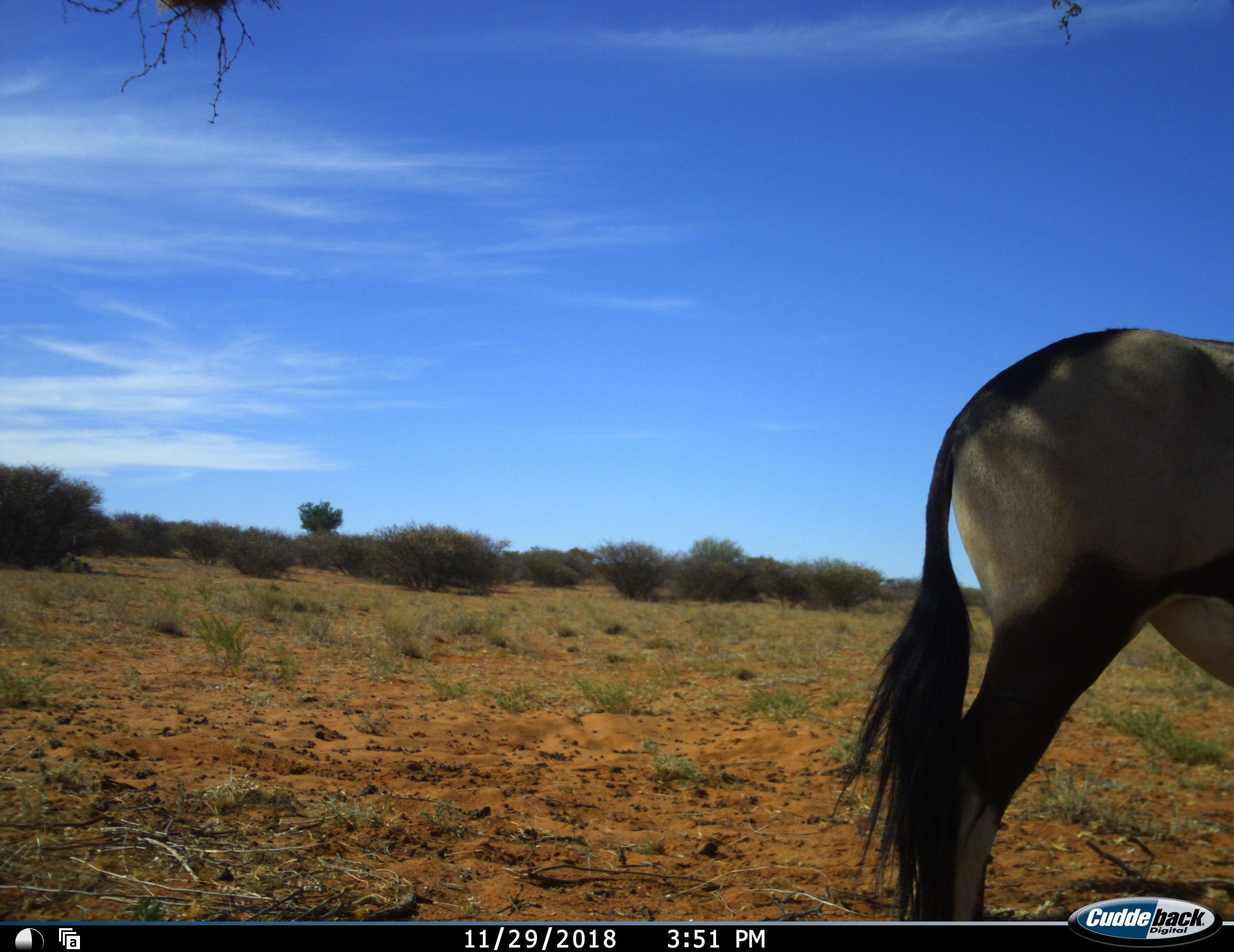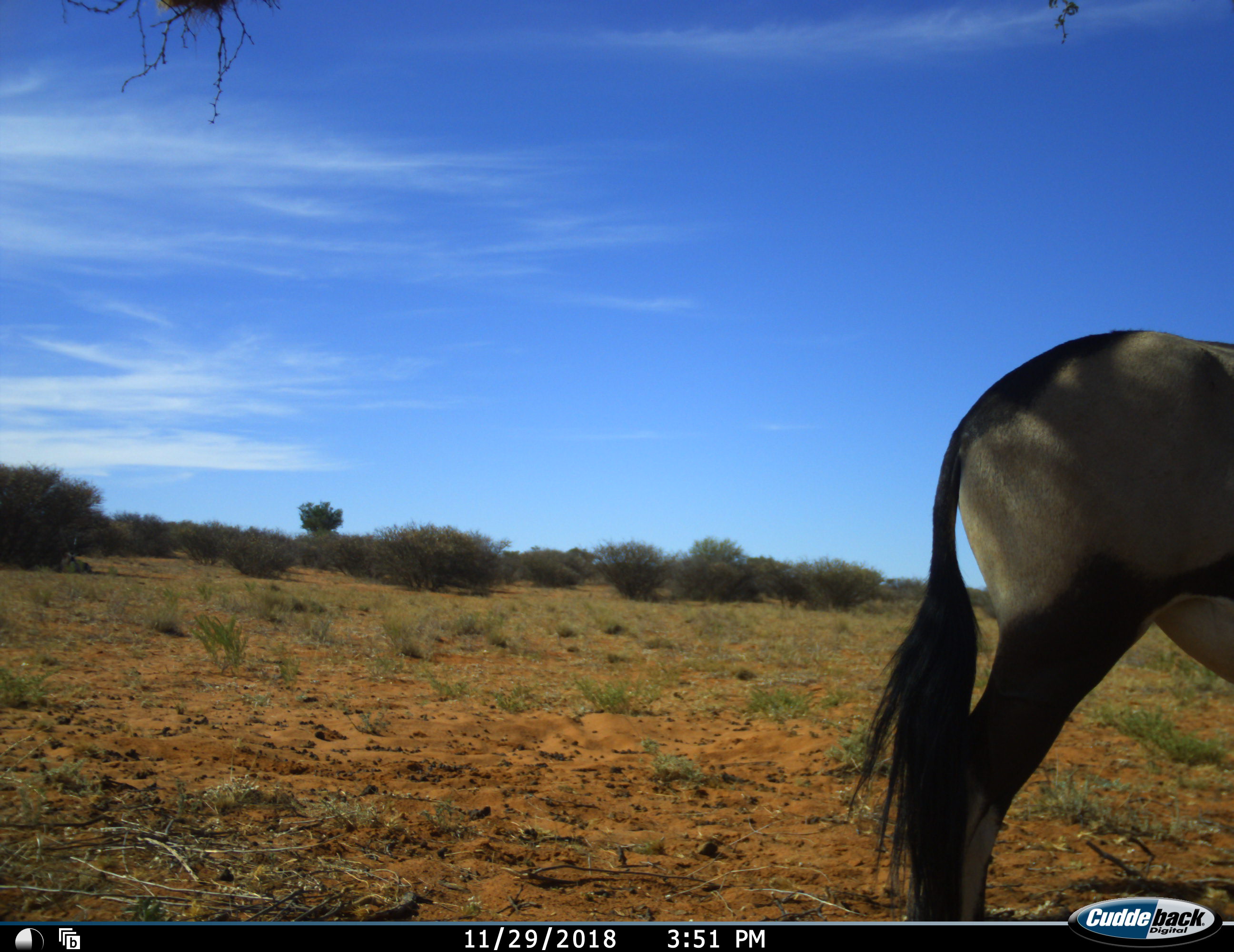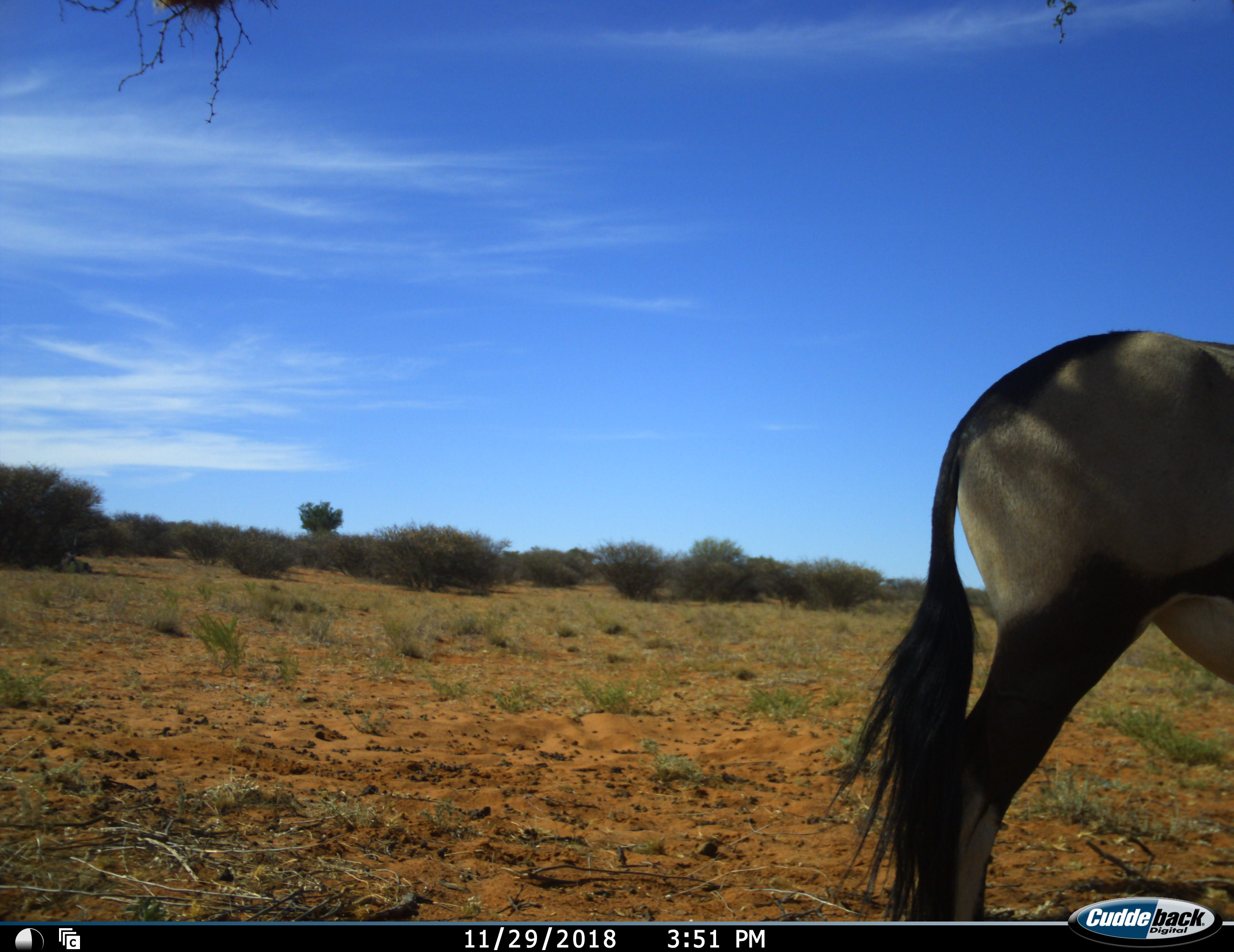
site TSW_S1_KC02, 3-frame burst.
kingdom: Animalia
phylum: Chordata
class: Mammalia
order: Artiodactyla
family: Bovidae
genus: Oryx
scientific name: Oryx gazella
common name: gemsbok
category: oryx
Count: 1.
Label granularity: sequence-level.